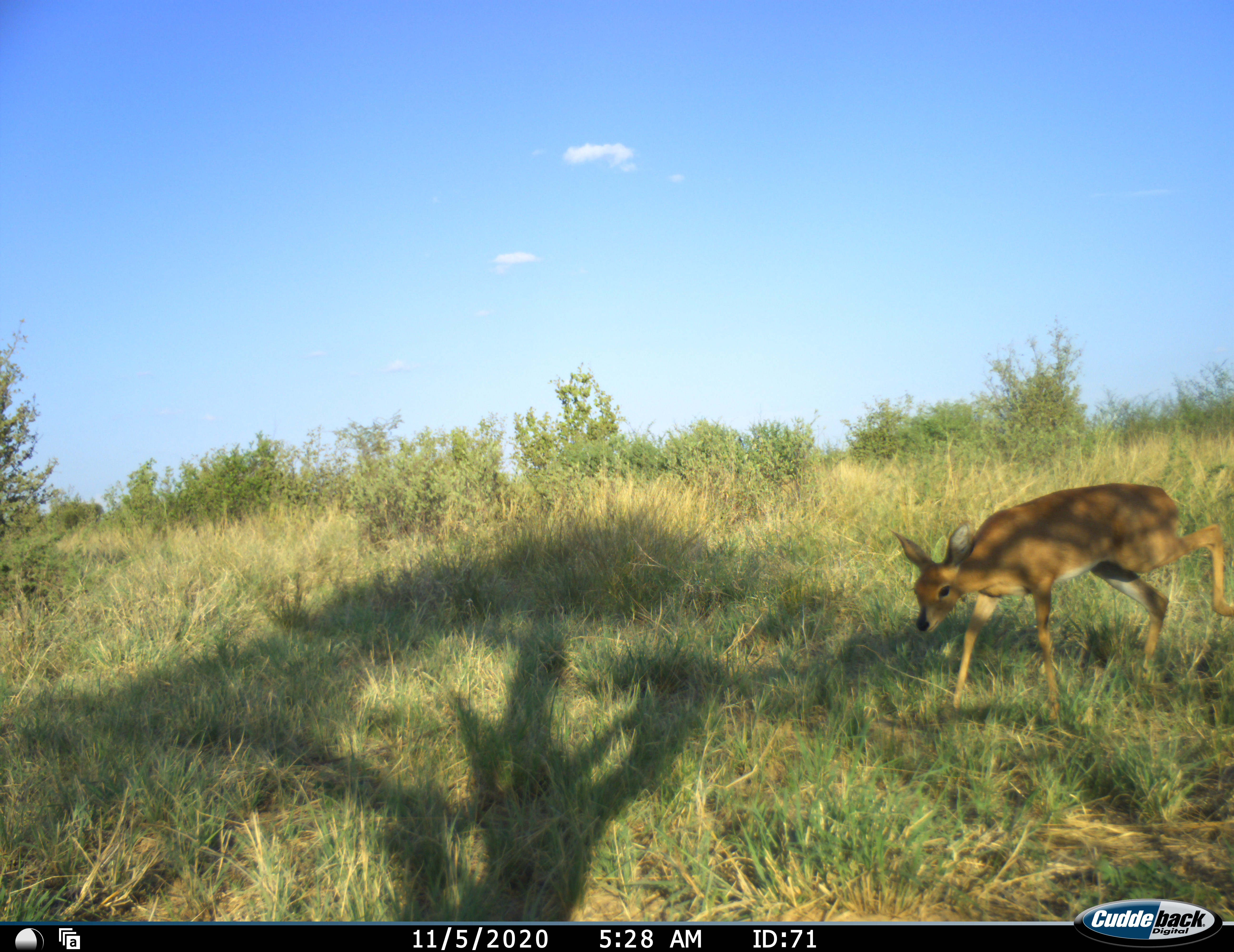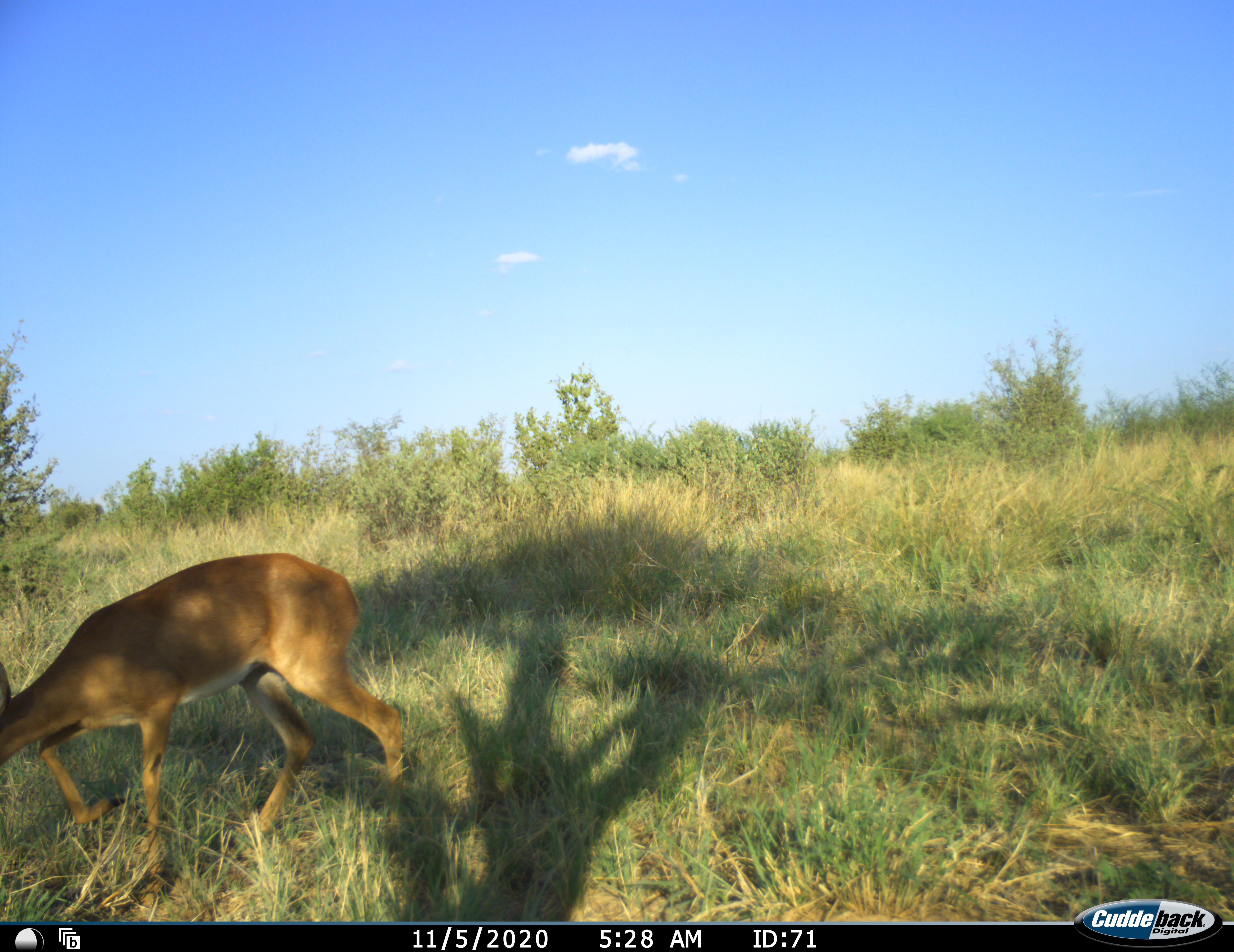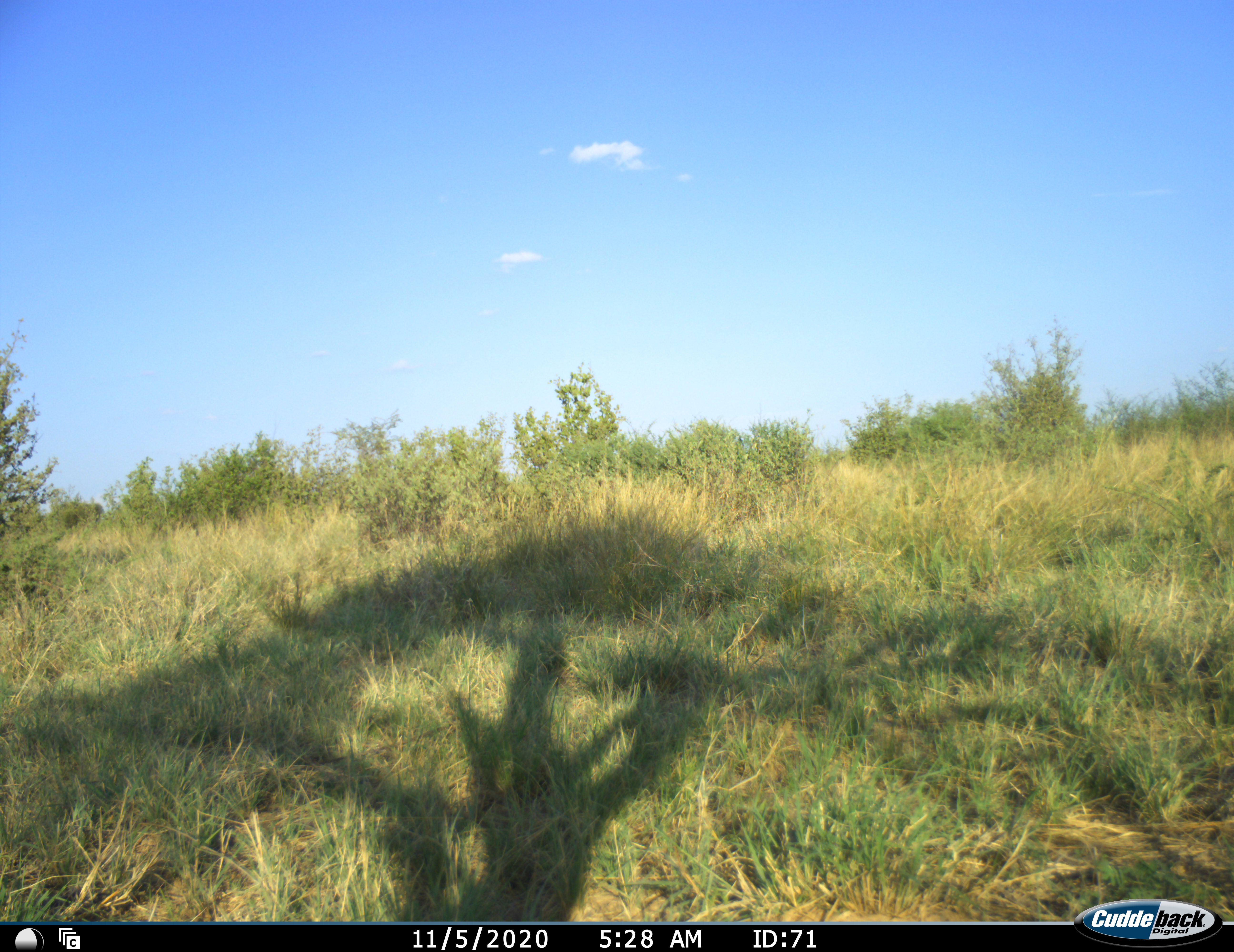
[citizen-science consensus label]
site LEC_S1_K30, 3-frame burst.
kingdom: Animalia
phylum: Chordata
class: Mammalia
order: Artiodactyla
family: Bovidae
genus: Raphicerus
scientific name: Raphicerus campestris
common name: steenbok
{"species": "steenbok (Raphicerus campestris)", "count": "1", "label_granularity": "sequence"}